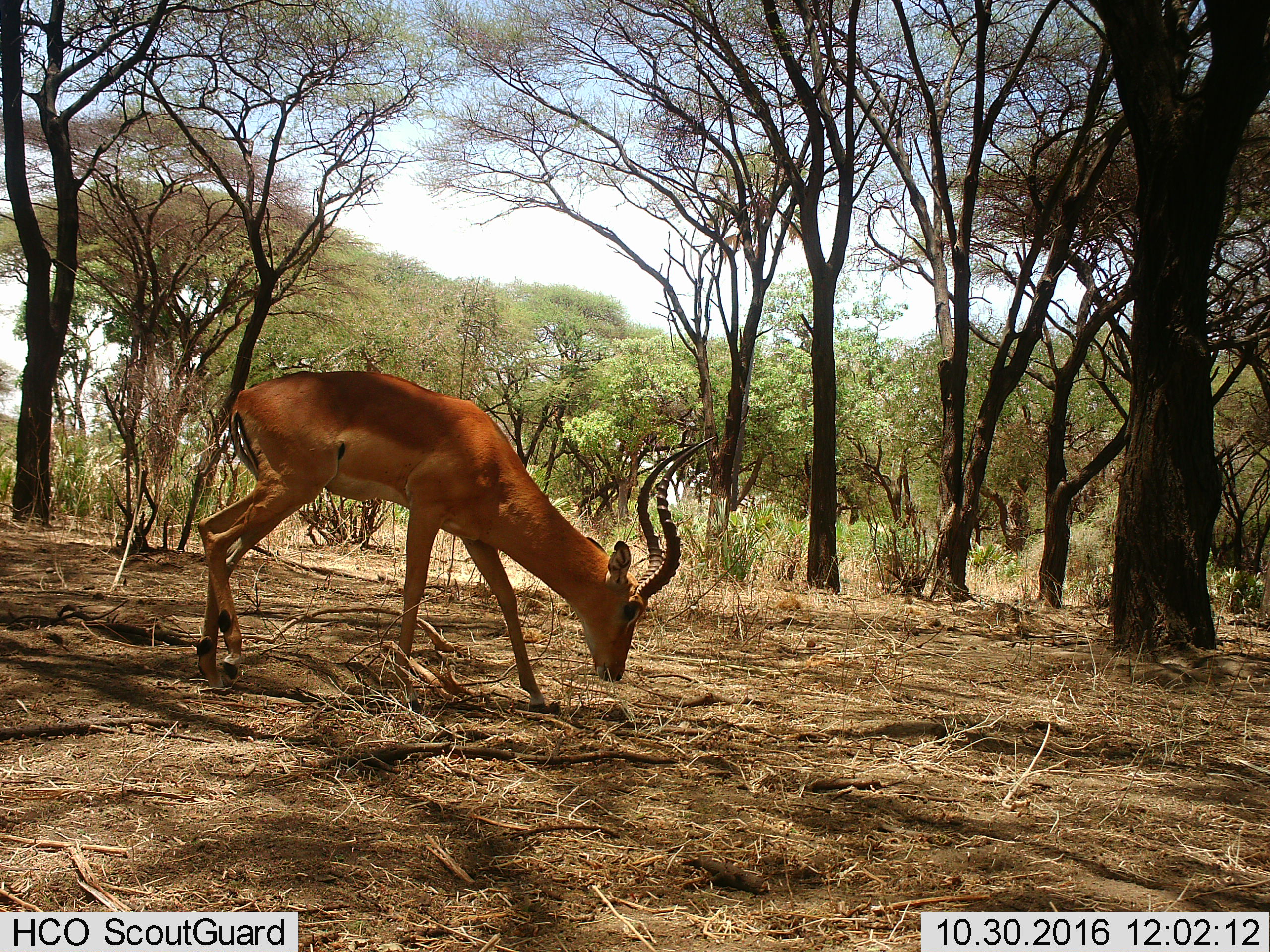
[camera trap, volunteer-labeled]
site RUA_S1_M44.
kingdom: Animalia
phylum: Chordata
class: Mammalia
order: Artiodactyla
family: Bovidae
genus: Aepyceros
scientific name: Aepyceros melampus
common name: impala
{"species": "impala (Aepyceros melampus)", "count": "1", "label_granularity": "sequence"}